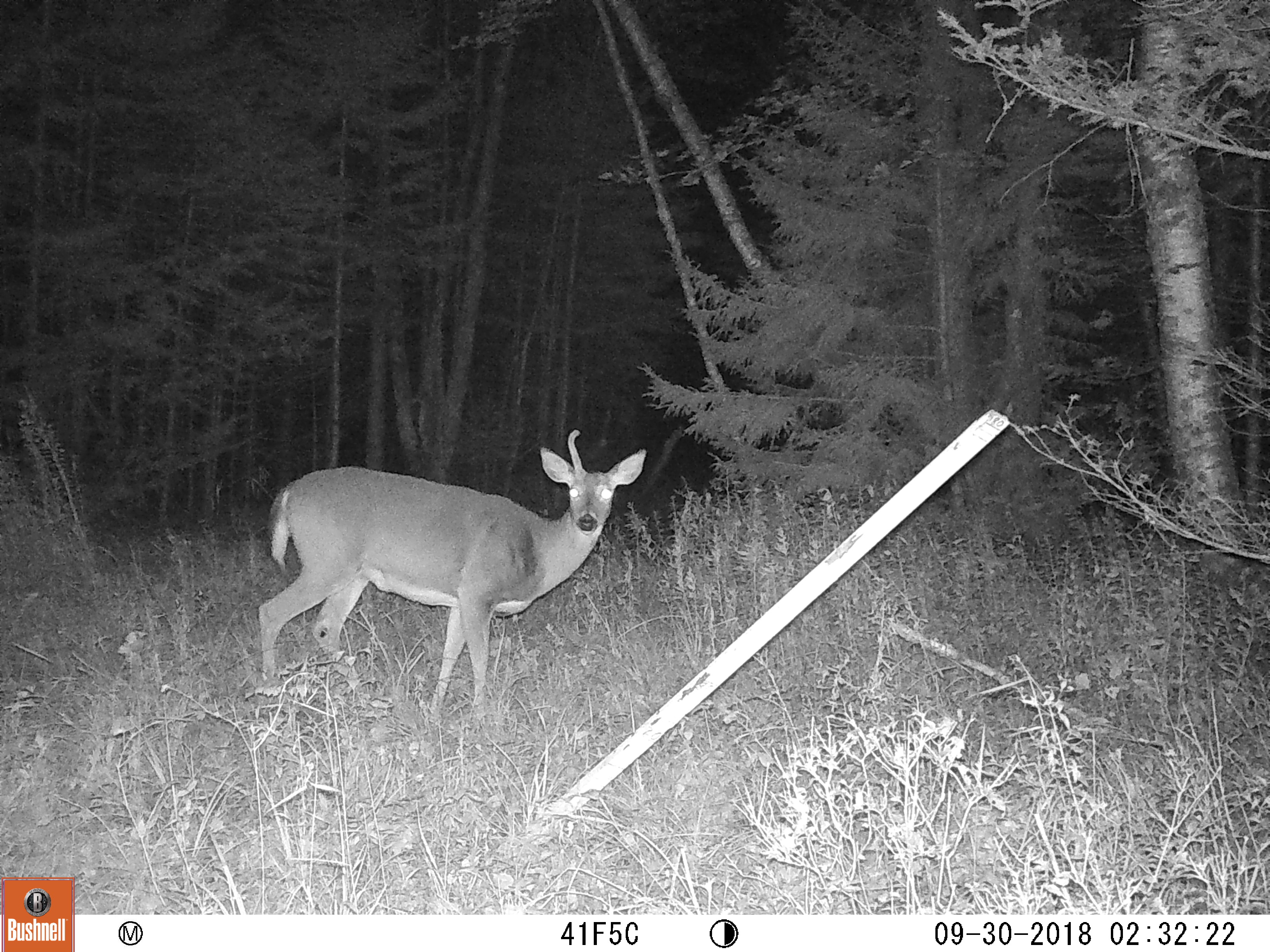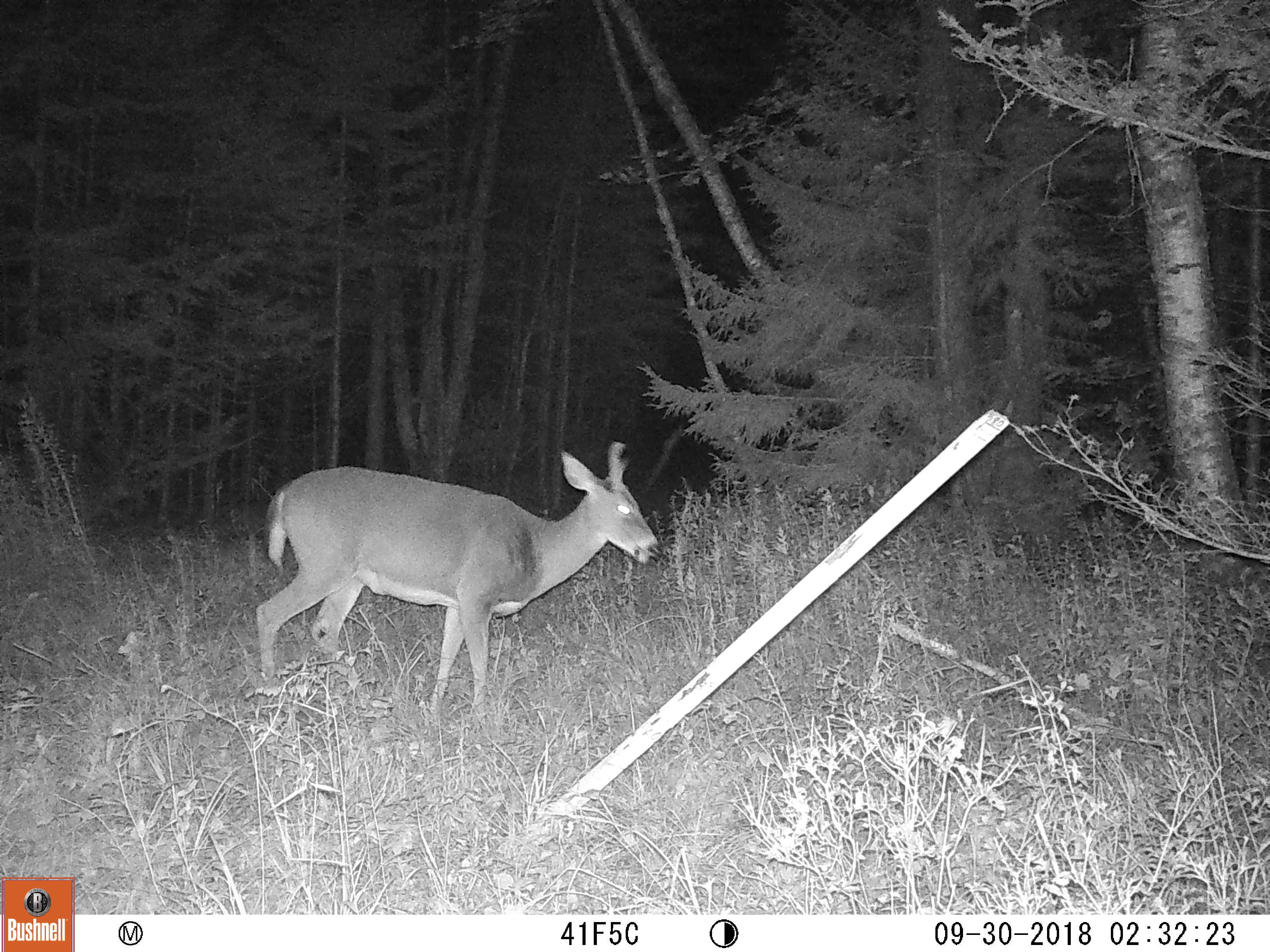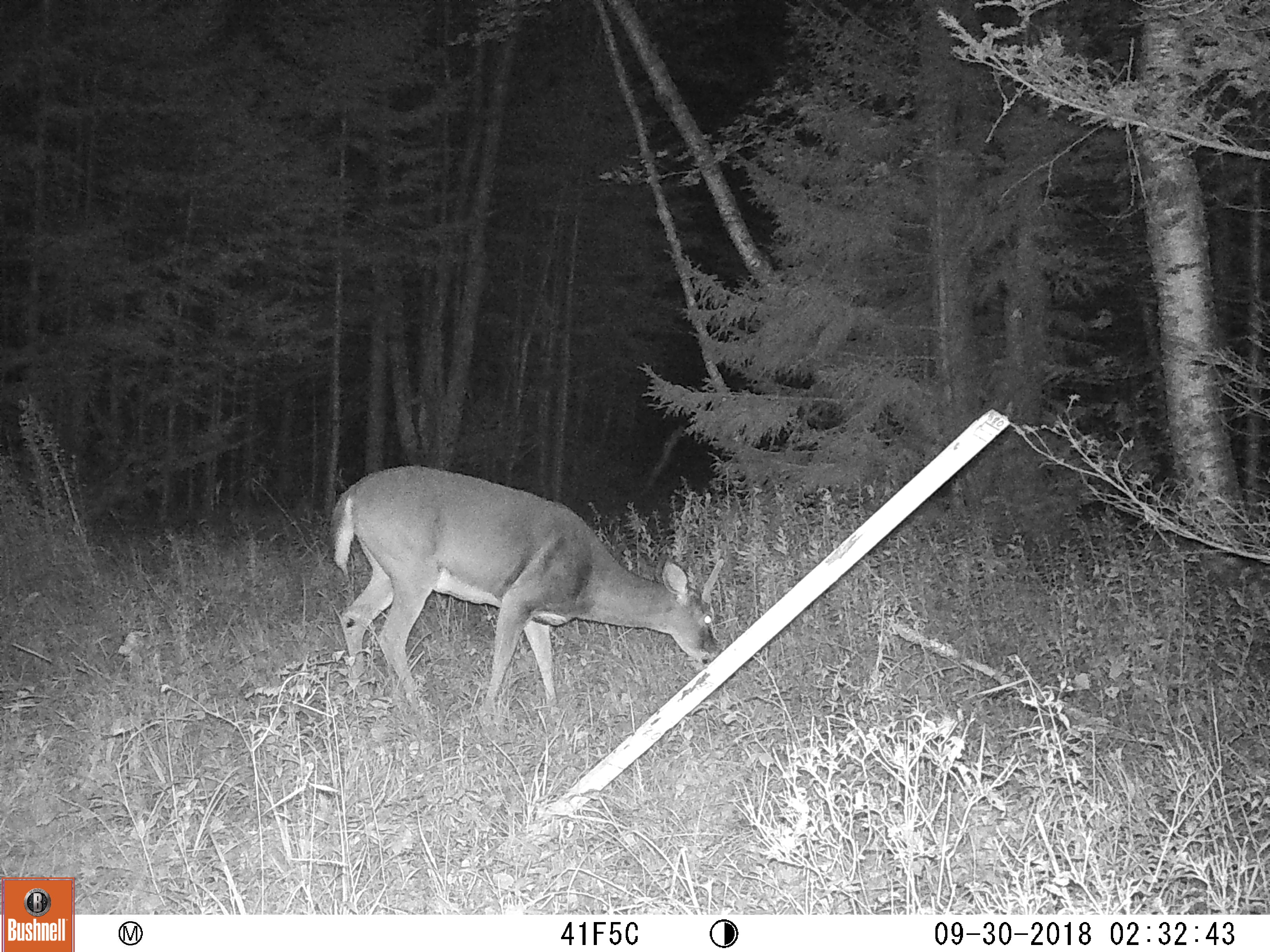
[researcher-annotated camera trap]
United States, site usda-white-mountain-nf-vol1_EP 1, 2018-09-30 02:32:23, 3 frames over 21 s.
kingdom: Animalia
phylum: Chordata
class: Mammalia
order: Artiodactyla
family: Cervidae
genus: Odocoileus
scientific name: Odocoileus virginianus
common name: white-tailed deer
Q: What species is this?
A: White-tailed deer (Odocoileus virginianus).